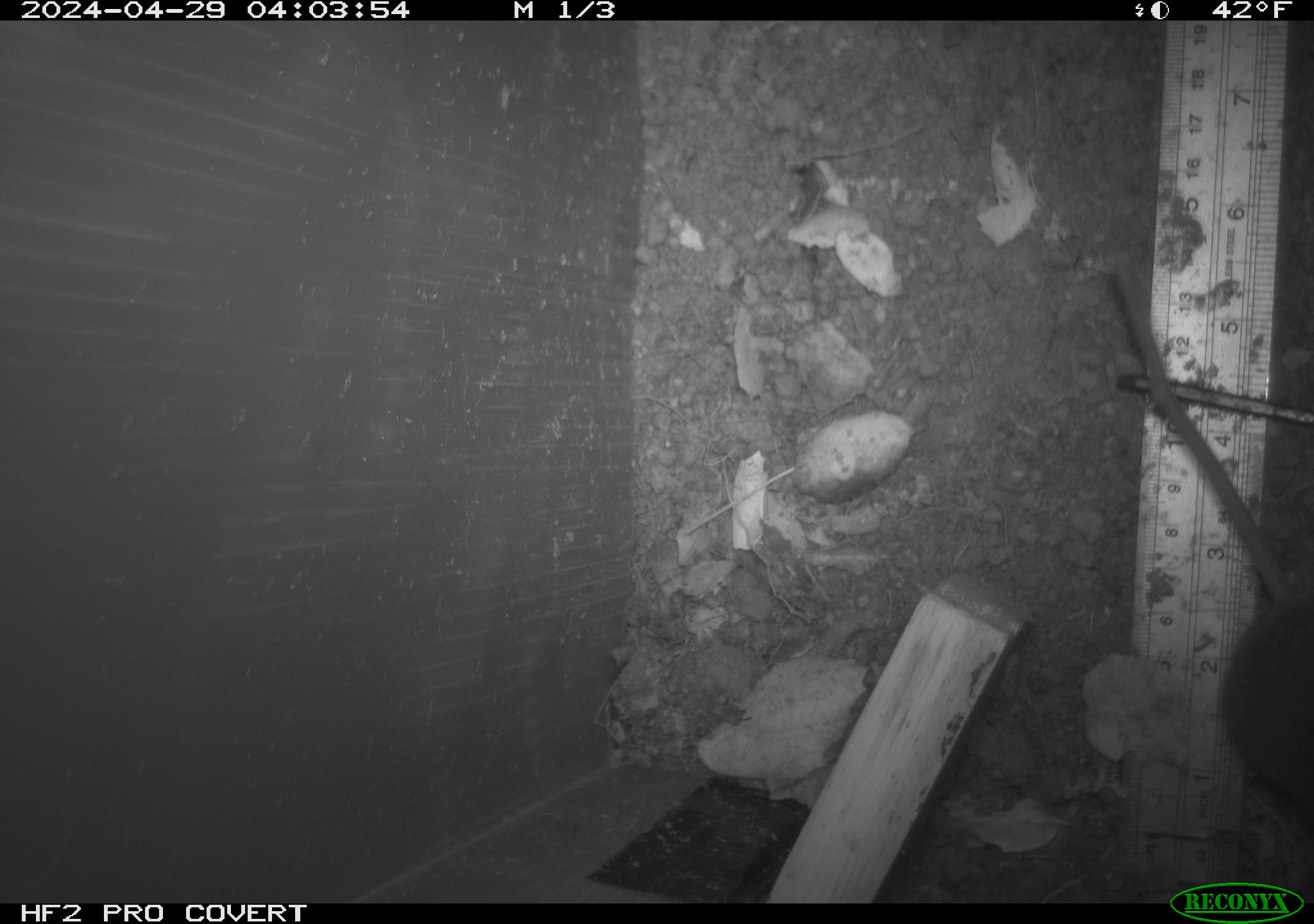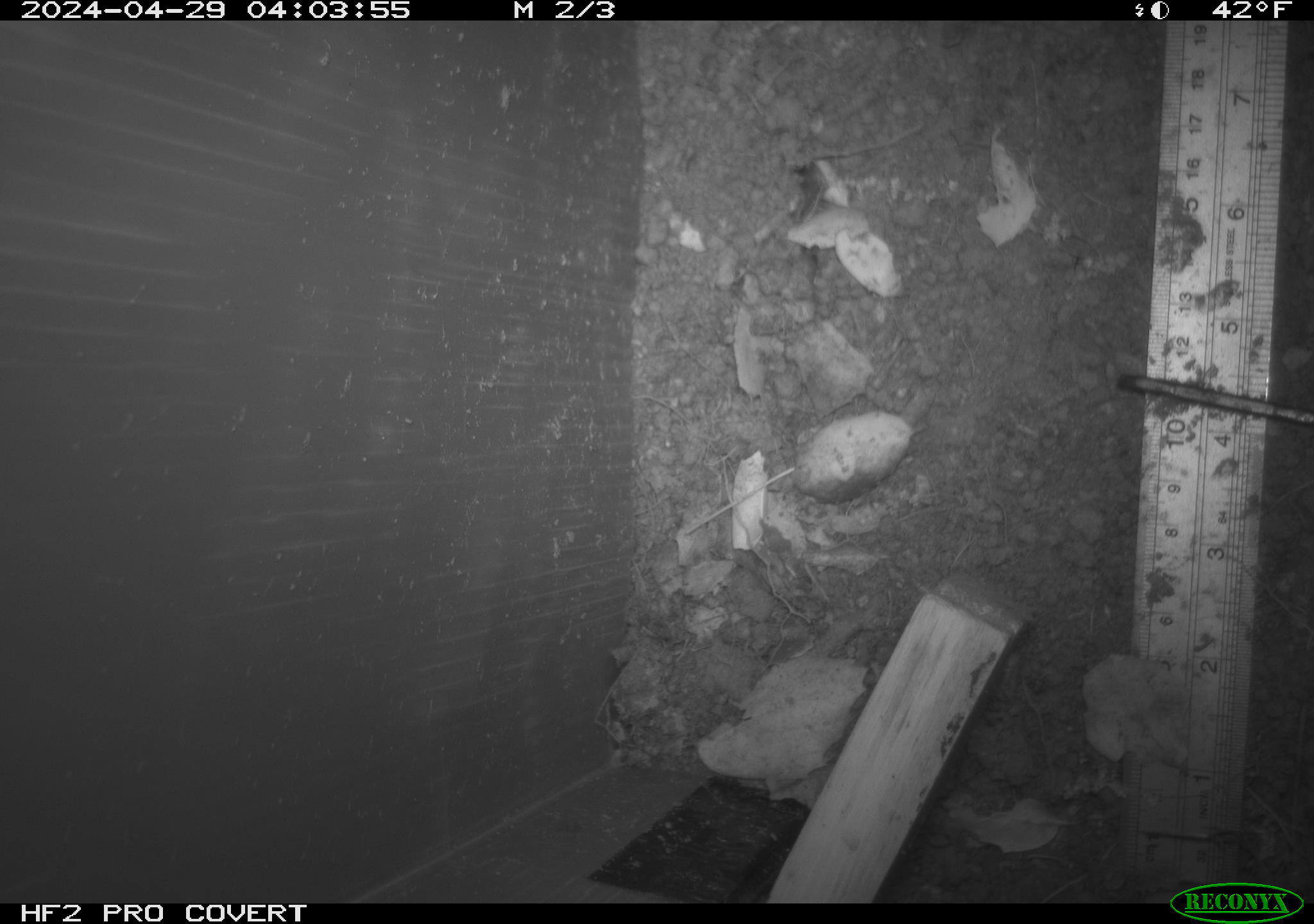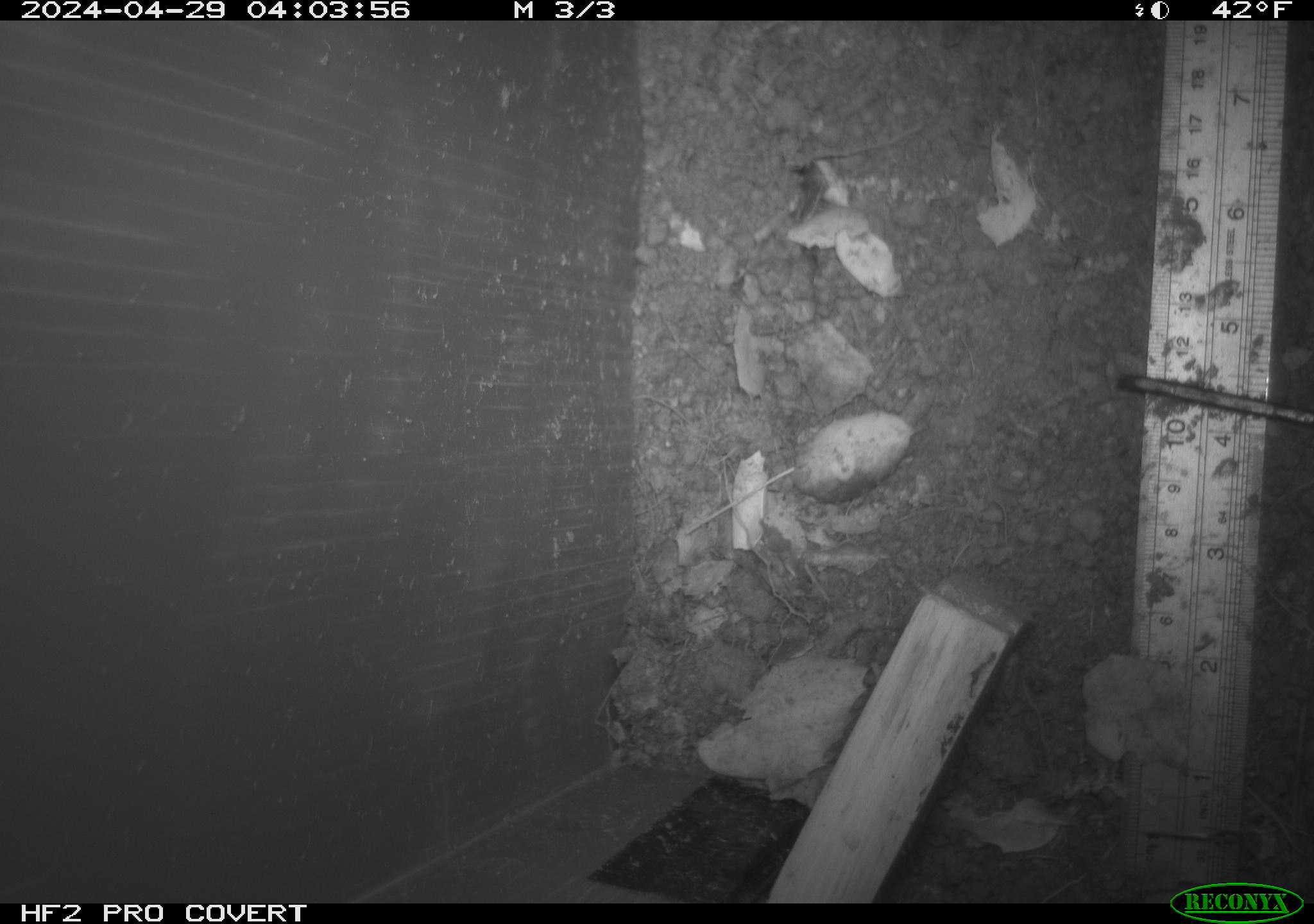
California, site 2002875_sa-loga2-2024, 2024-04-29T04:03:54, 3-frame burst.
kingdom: Animalia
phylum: Chordata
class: Mammalia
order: Rodentia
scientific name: Rodentia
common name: rodent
Rodent (Rodentia).